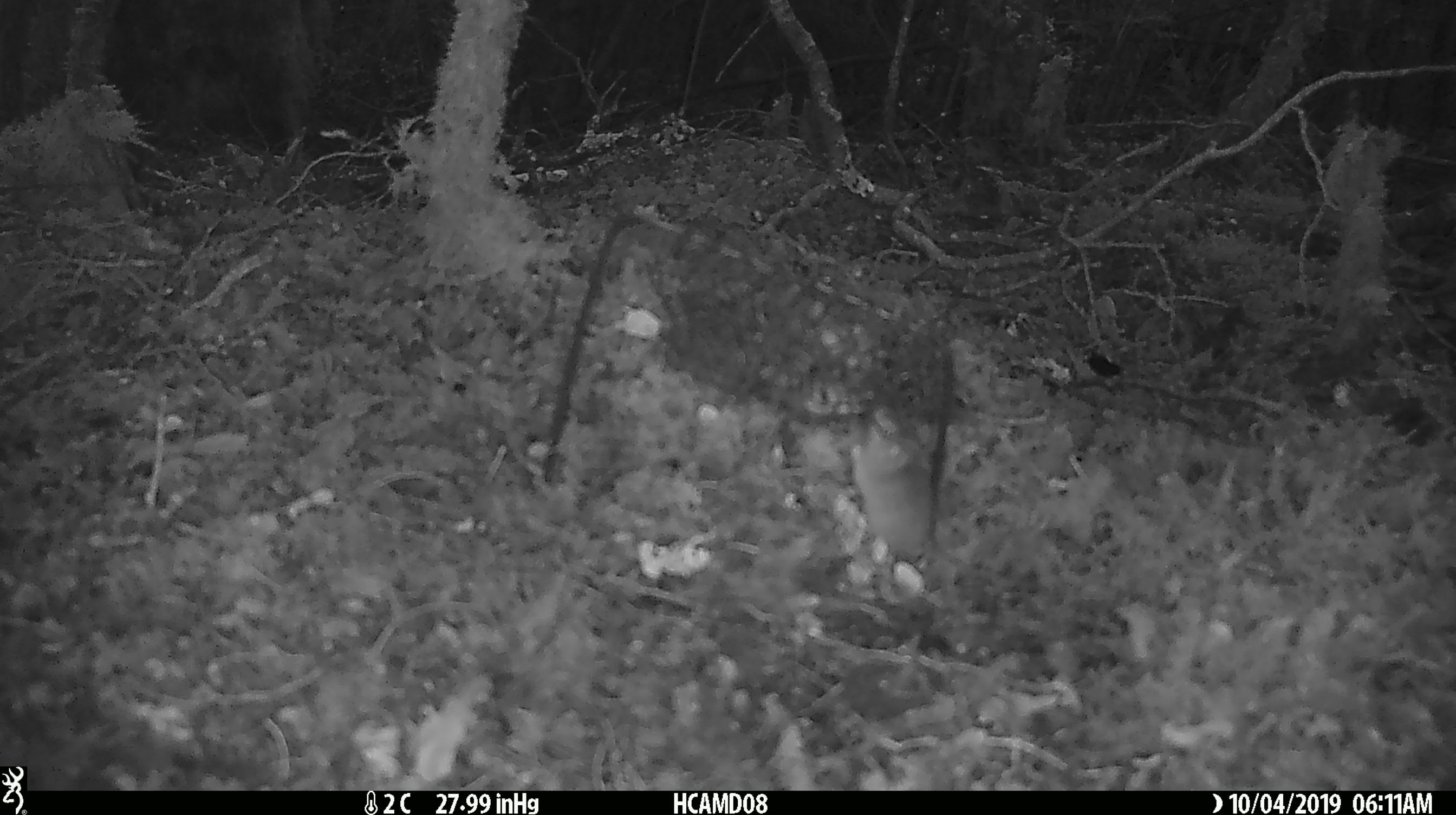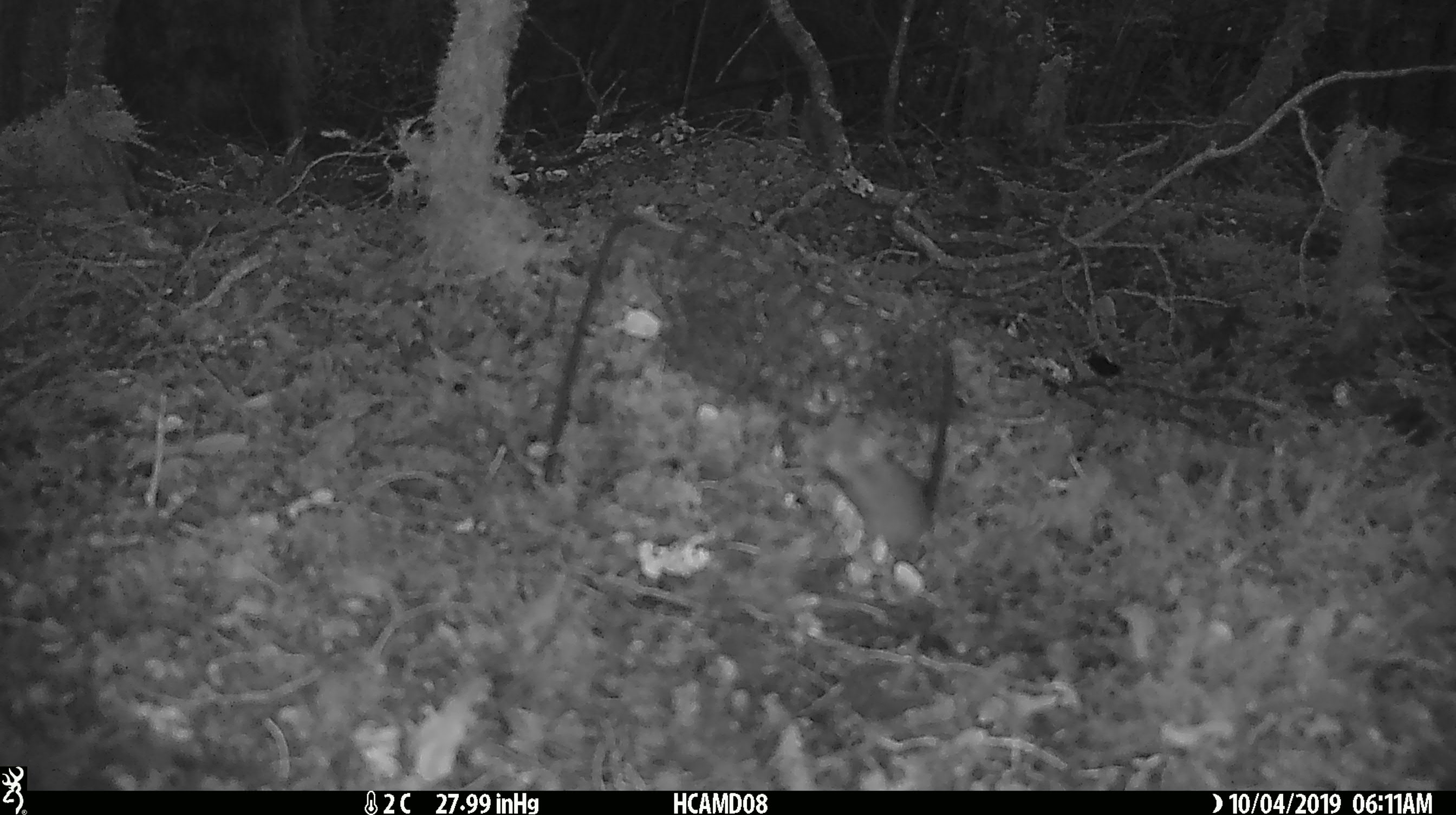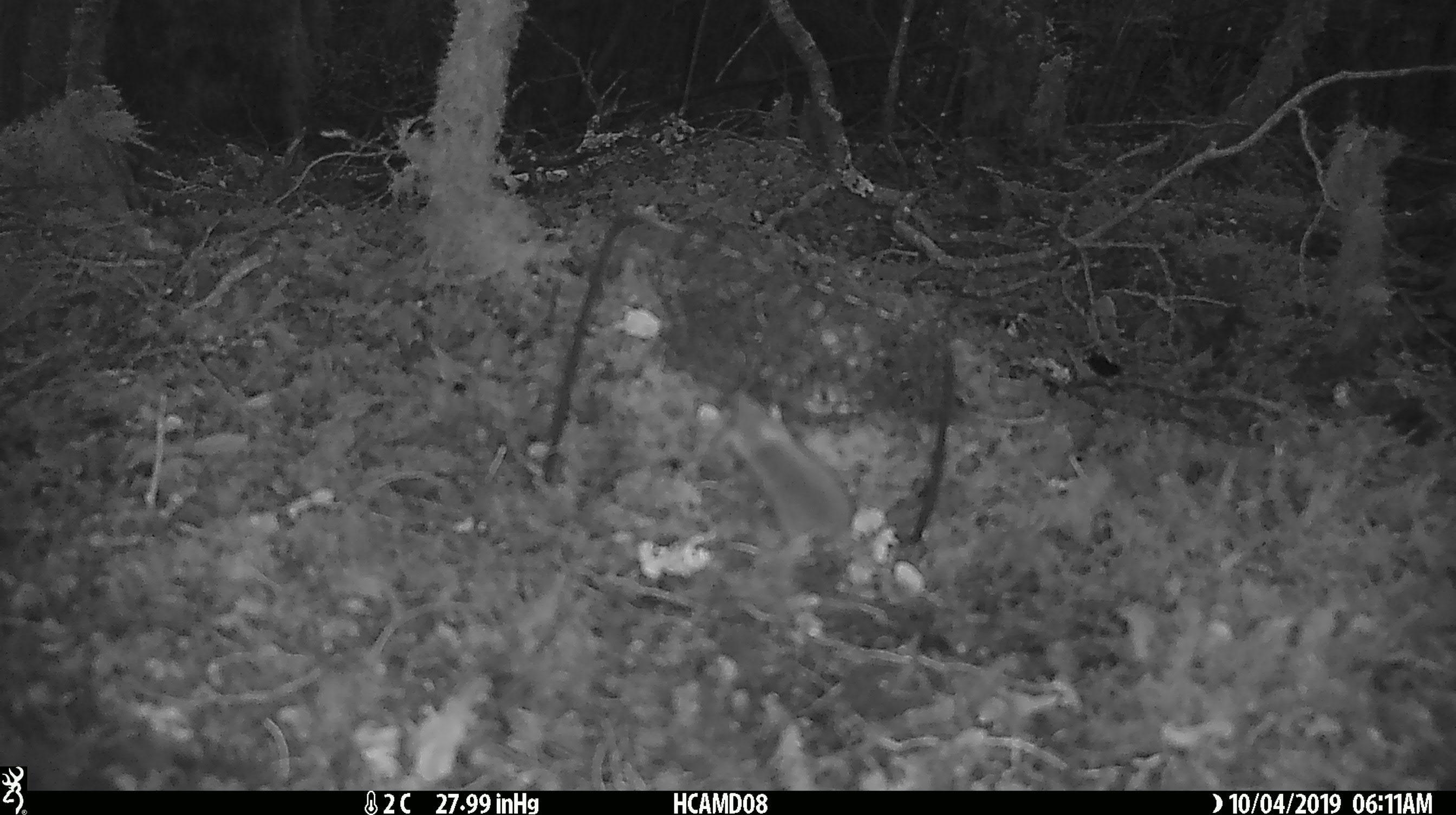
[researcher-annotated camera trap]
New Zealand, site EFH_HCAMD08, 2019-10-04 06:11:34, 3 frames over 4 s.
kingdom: Animalia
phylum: Chordata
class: Mammalia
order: Rodentia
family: Muridae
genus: Mus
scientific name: Mus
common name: mouse